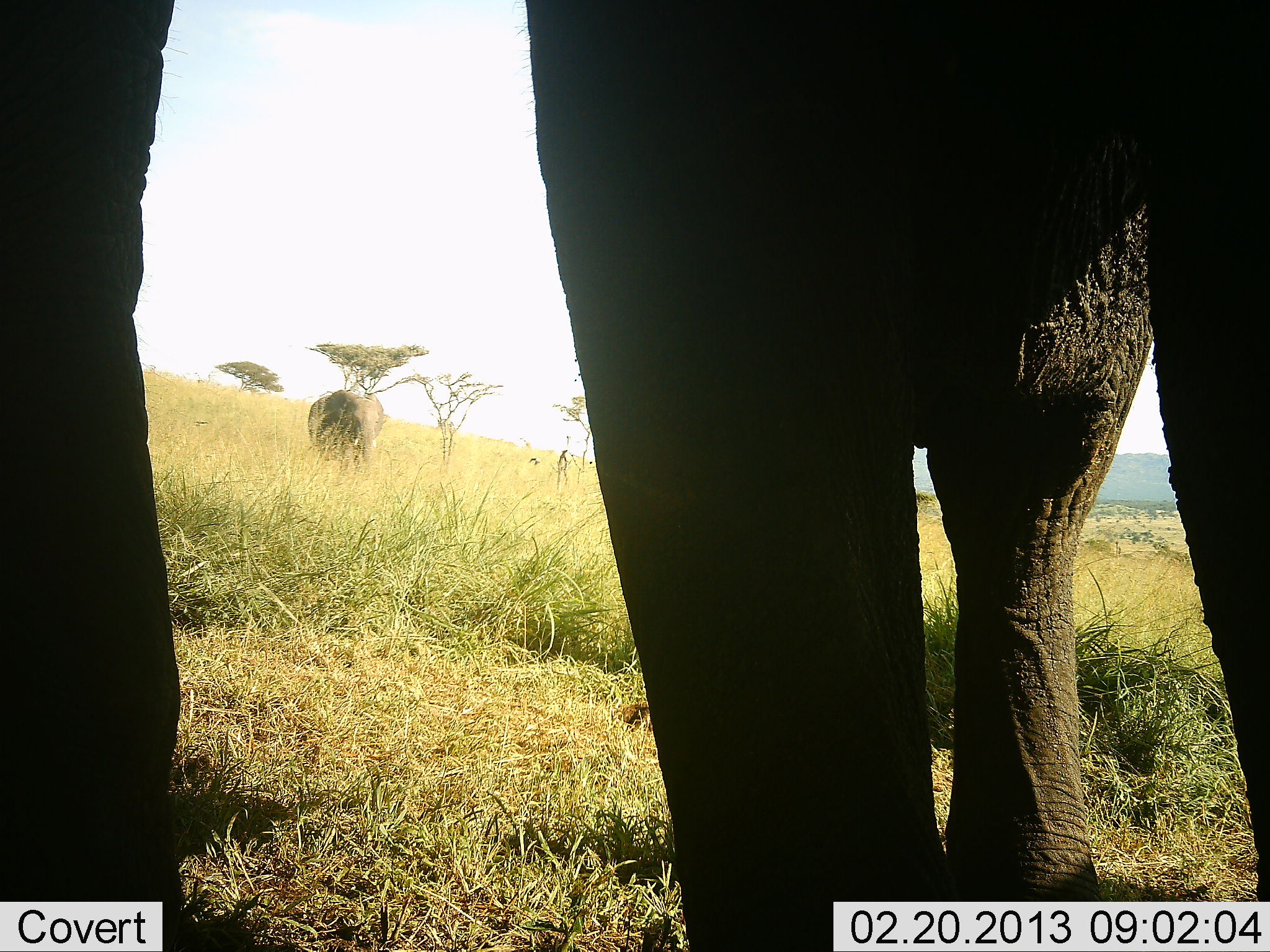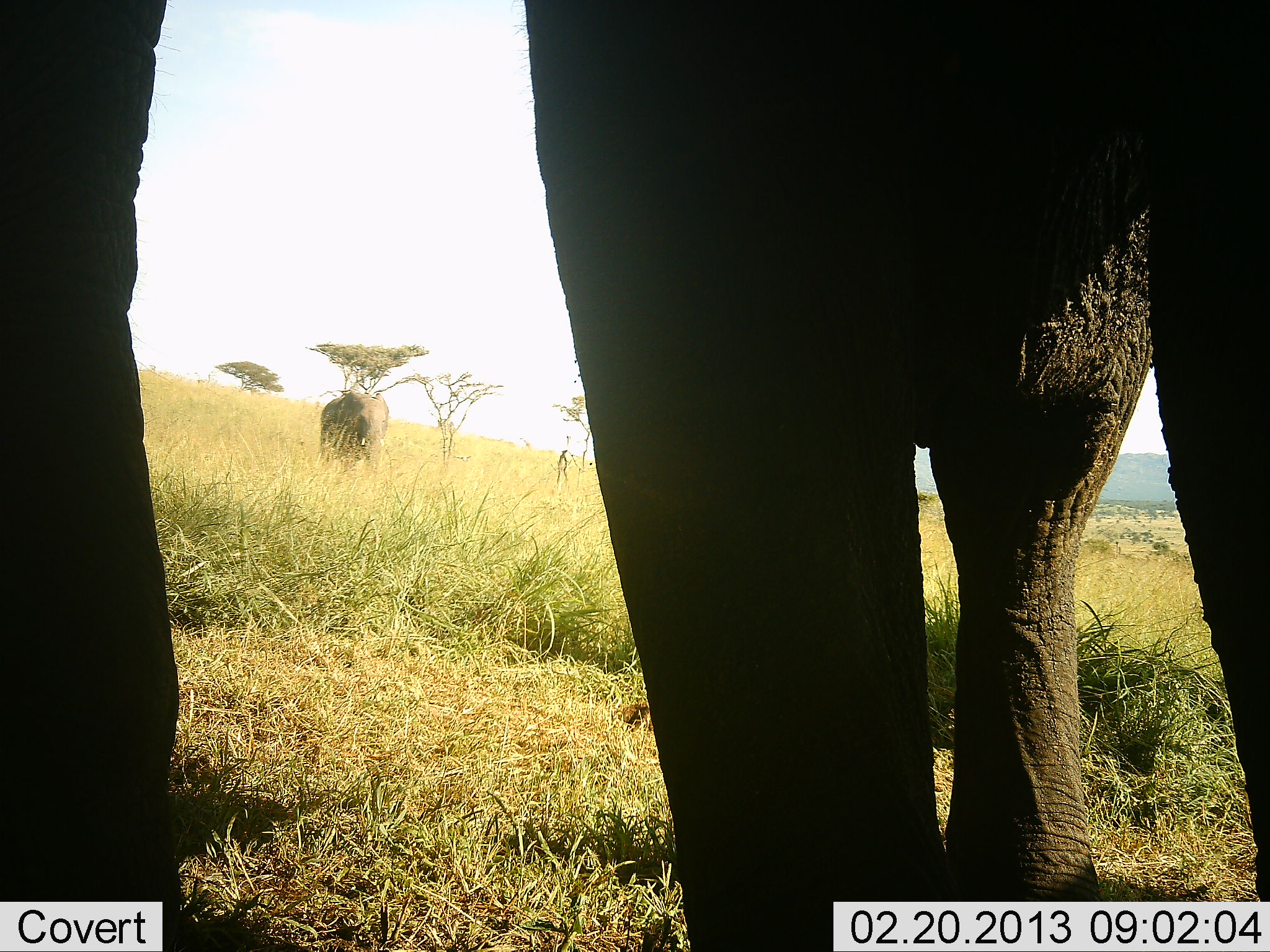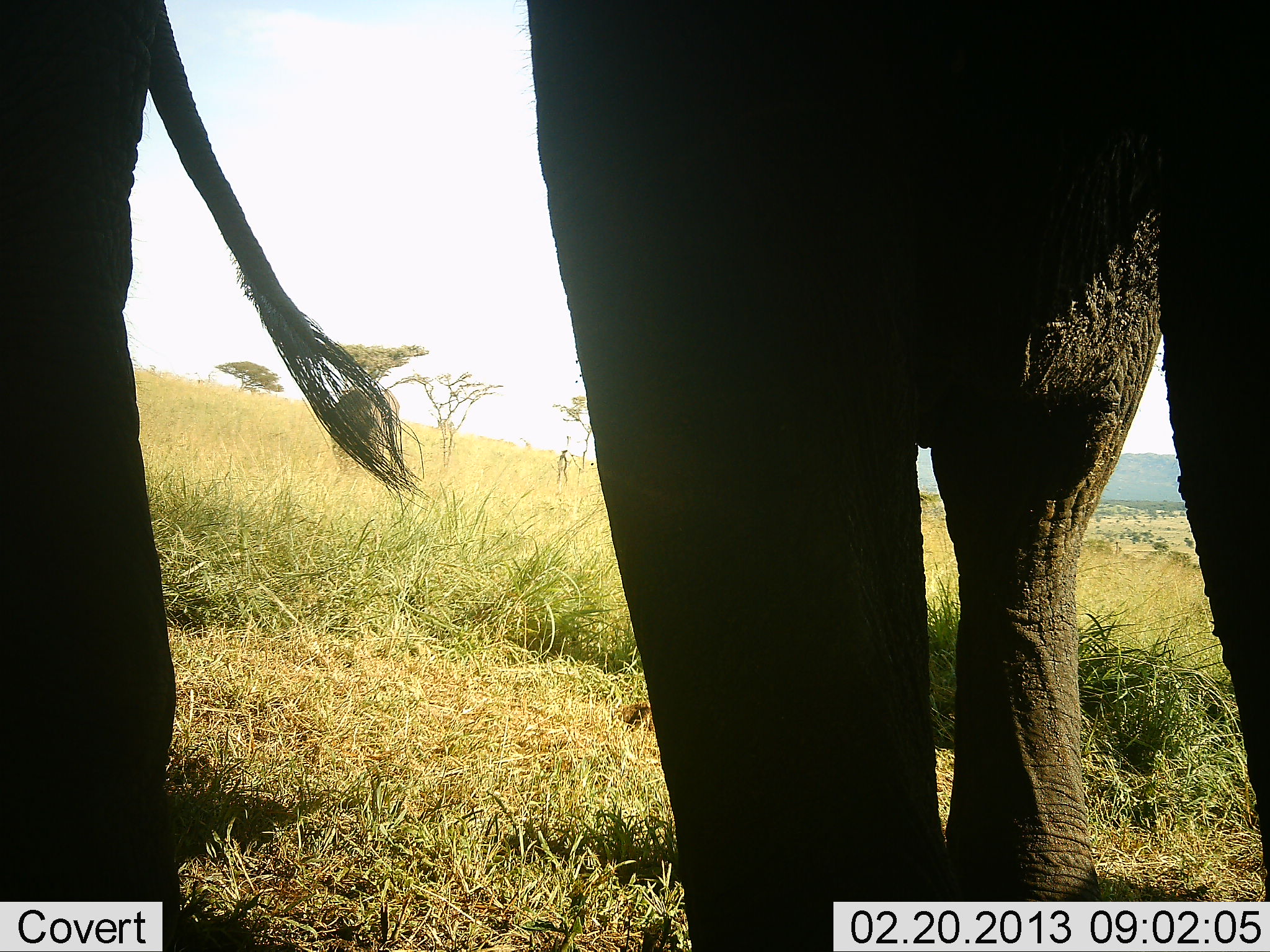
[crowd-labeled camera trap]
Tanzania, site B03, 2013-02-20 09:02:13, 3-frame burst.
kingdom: Animalia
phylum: Chordata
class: Mammalia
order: Proboscidea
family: Elephantidae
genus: Loxodonta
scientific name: Loxodonta africana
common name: african bush elephant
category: elephant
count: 2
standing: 91%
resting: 3%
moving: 45%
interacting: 0%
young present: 15%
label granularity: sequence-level